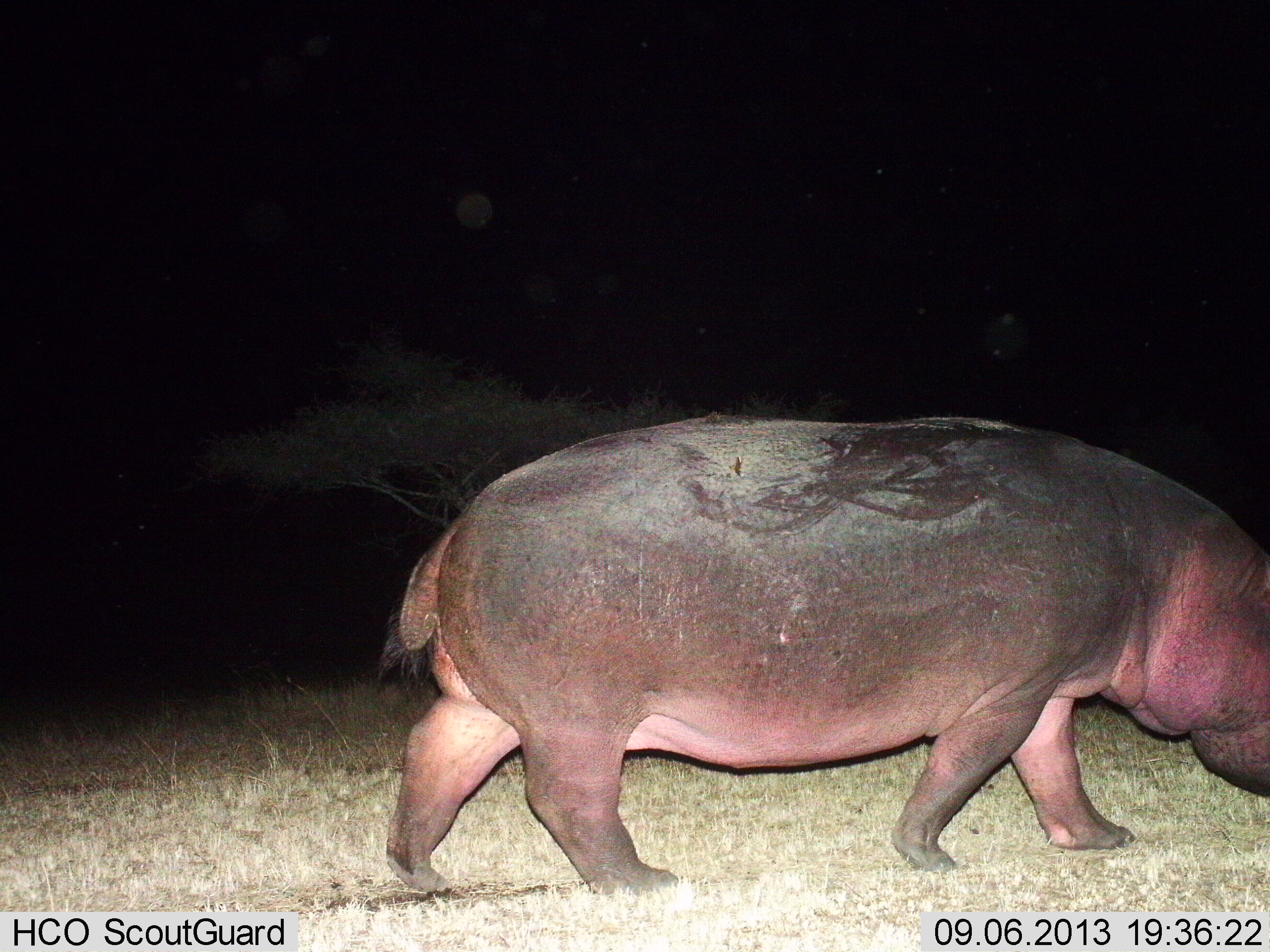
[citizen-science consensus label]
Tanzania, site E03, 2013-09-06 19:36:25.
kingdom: Animalia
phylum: Chordata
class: Mammalia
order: Artiodactyla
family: Hippopotamidae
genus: Hippopotamus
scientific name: Hippopotamus amphibius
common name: hippopotamus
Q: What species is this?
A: Hippopotamus (Hippopotamus amphibius).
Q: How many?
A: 1.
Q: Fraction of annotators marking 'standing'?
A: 20%.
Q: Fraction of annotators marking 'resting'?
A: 0%.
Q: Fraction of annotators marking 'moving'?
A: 90%.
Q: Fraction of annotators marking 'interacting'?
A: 0%.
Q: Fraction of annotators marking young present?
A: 0%.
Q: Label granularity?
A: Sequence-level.